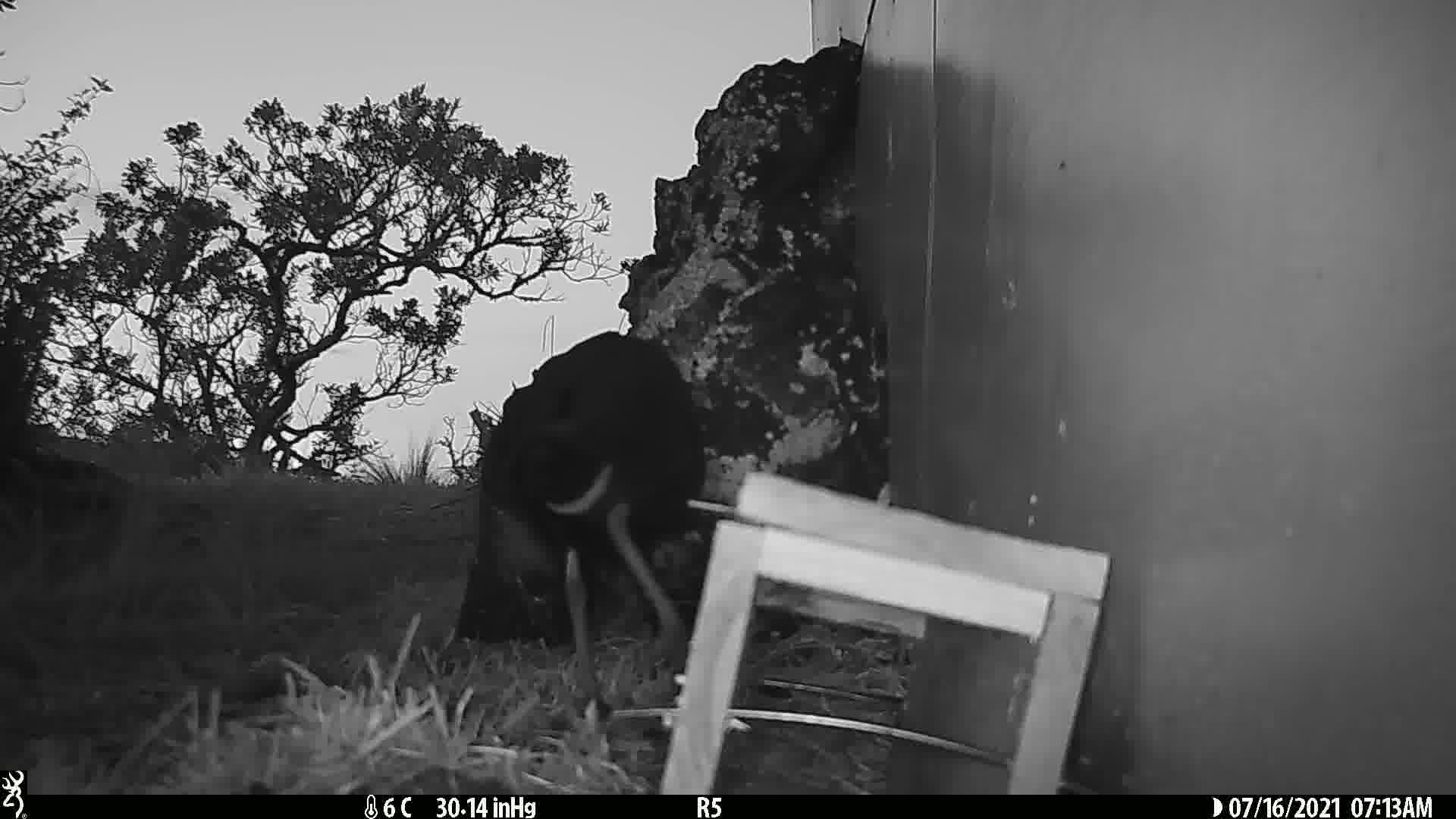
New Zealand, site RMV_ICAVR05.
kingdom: Animalia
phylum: Chordata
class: Aves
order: Gruiformes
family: Rallidae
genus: Porphyrio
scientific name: Porphyrio melanotus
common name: australasian swamphen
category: pukeko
Pukeko (australasian swamphen) (Porphyrio melanotus).